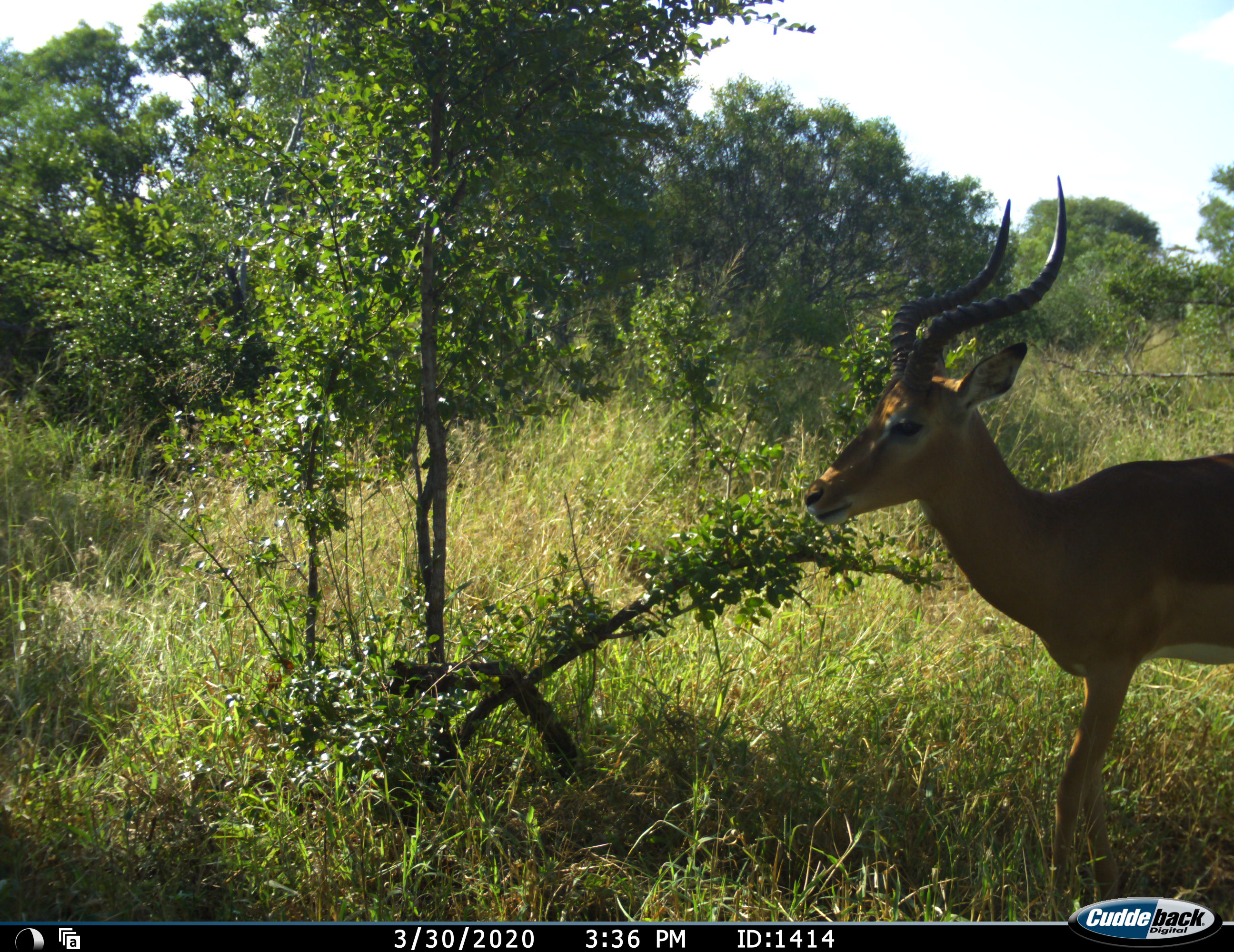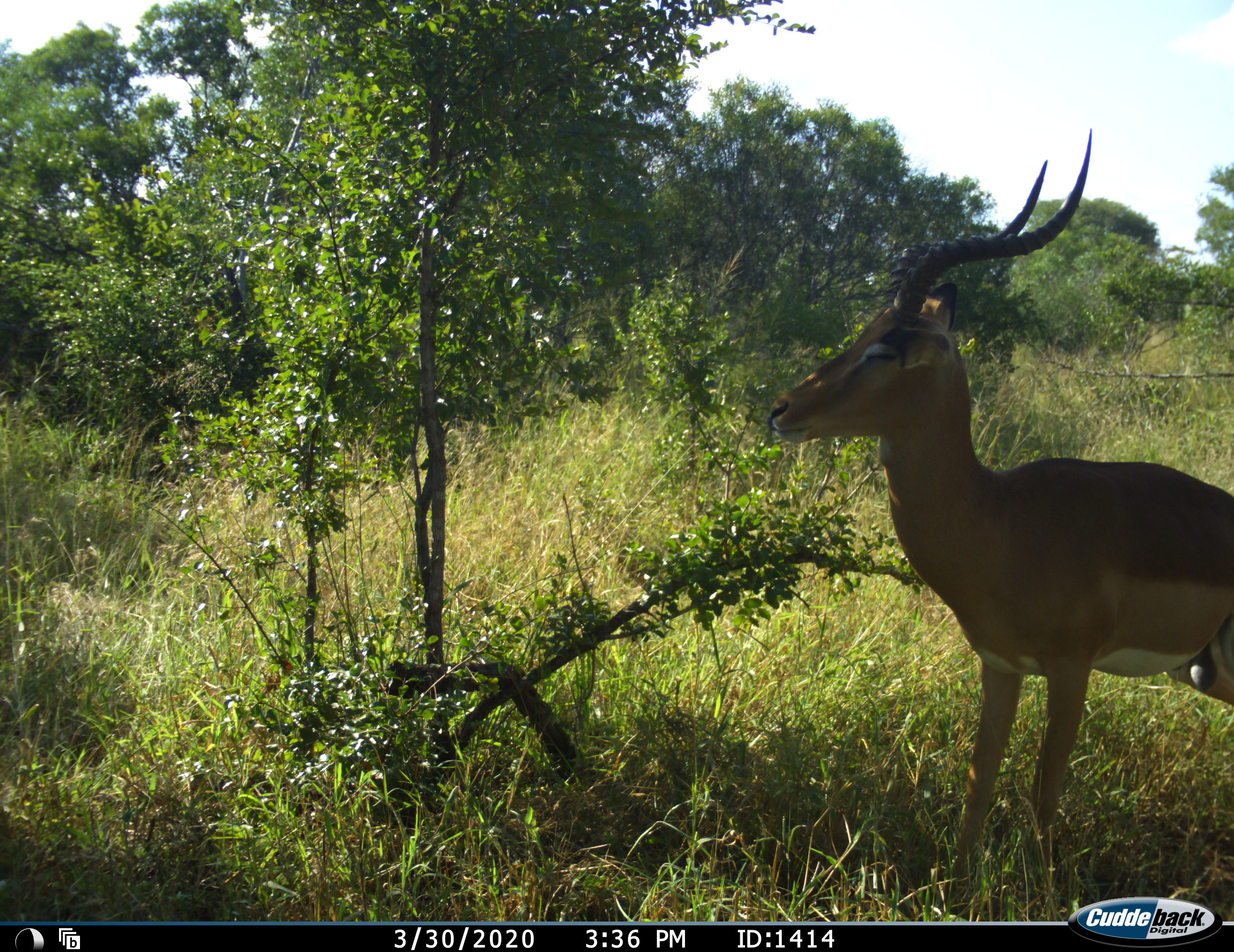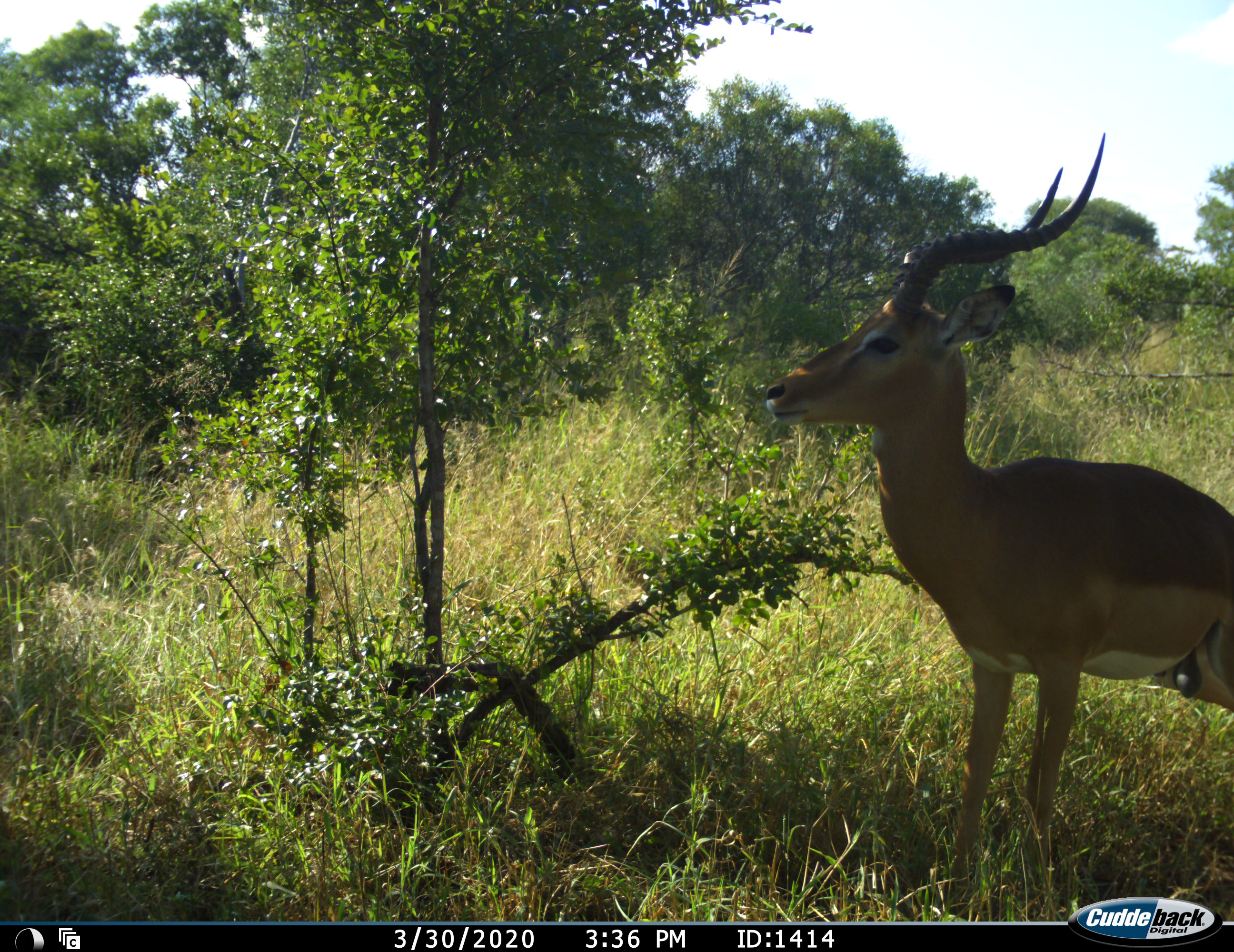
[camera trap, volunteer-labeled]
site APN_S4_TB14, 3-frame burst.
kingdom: Animalia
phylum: Chordata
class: Mammalia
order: Artiodactyla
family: Bovidae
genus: Aepyceros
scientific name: Aepyceros melampus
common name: impala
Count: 1.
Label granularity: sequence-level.